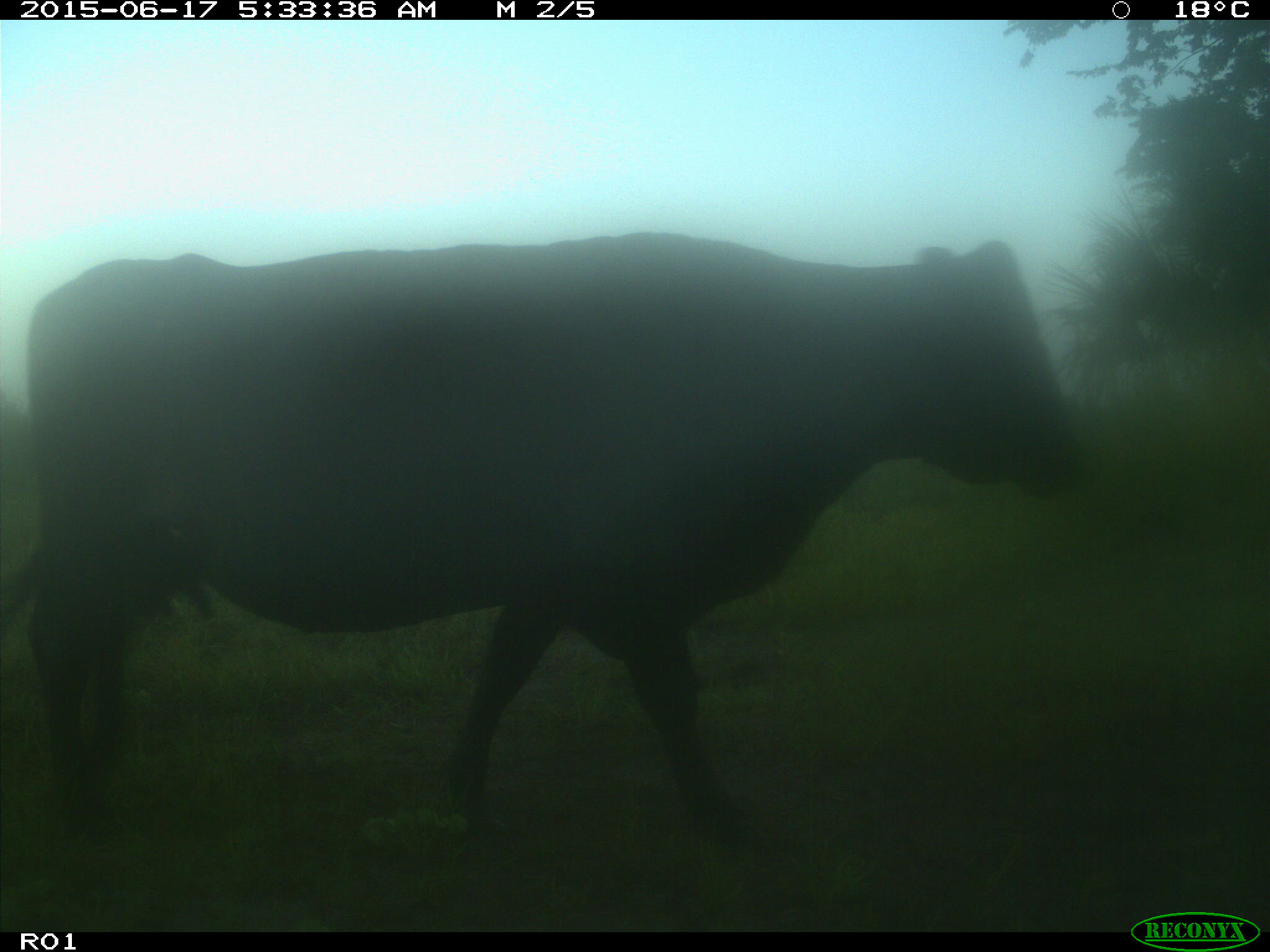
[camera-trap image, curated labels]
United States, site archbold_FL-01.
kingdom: Animalia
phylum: Chordata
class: Mammalia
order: Artiodactyla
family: Bovidae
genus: Bos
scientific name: Bos taurus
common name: domestic cow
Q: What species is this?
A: Bos taurus (domestic cow).